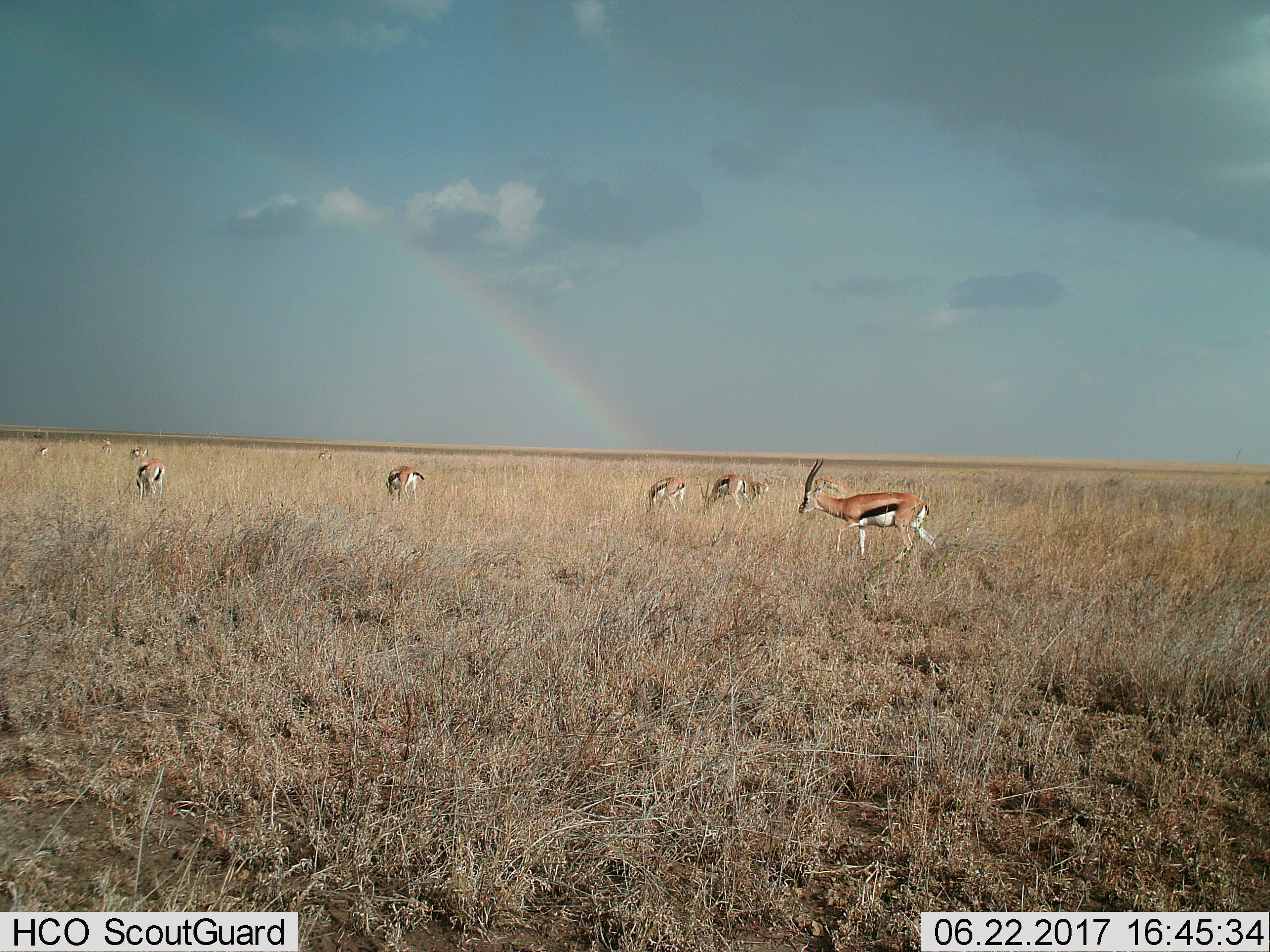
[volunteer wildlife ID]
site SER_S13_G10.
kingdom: Animalia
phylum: Chordata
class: Mammalia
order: Artiodactyla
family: Bovidae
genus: Eudorcas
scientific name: Eudorcas thomsonii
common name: thomson's gazelle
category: gazellethomsons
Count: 11-50.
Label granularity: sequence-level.